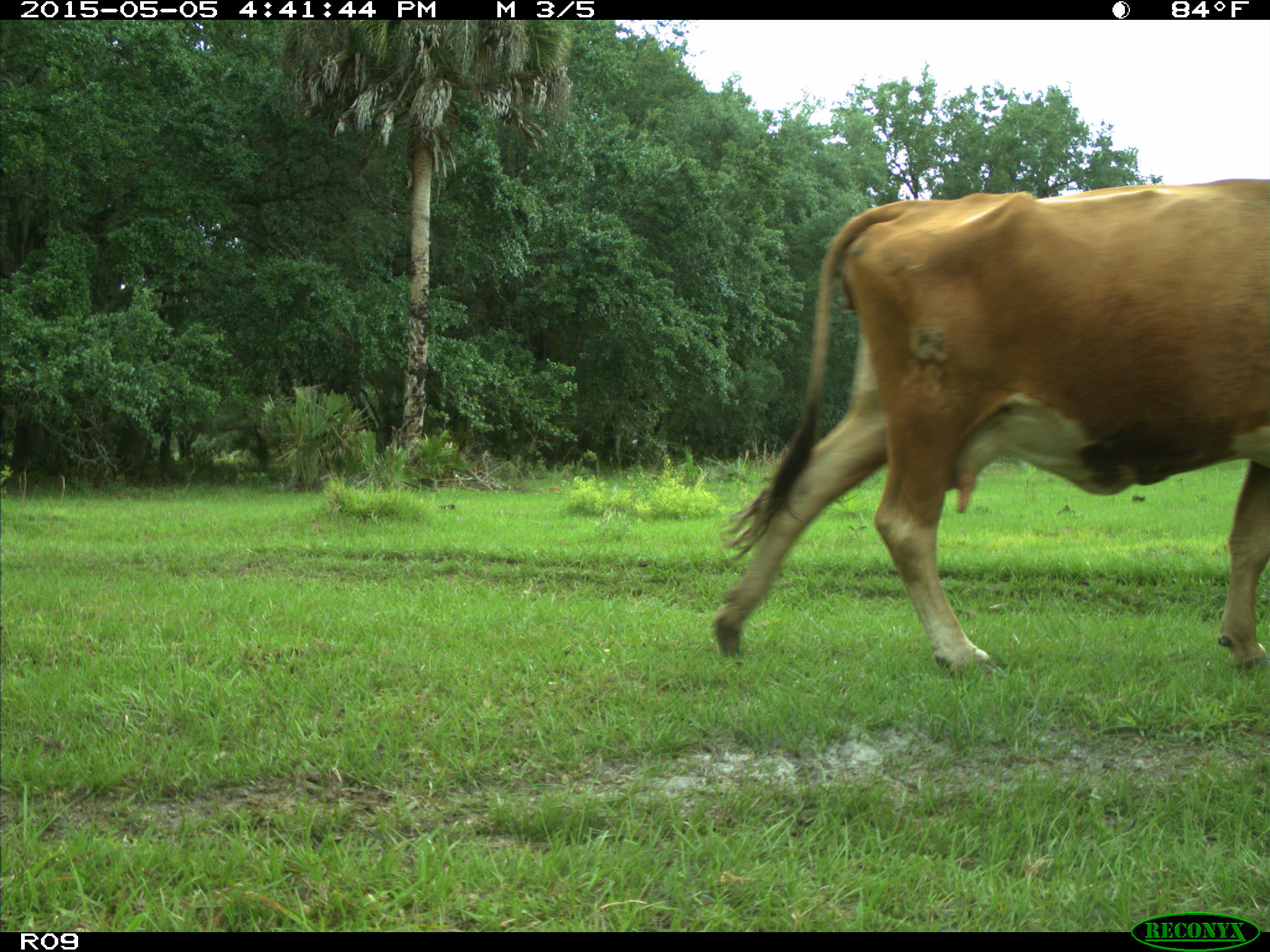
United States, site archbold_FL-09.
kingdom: Animalia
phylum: Chordata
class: Mammalia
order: Artiodactyla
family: Bovidae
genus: Bos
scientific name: Bos taurus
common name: domestic cow